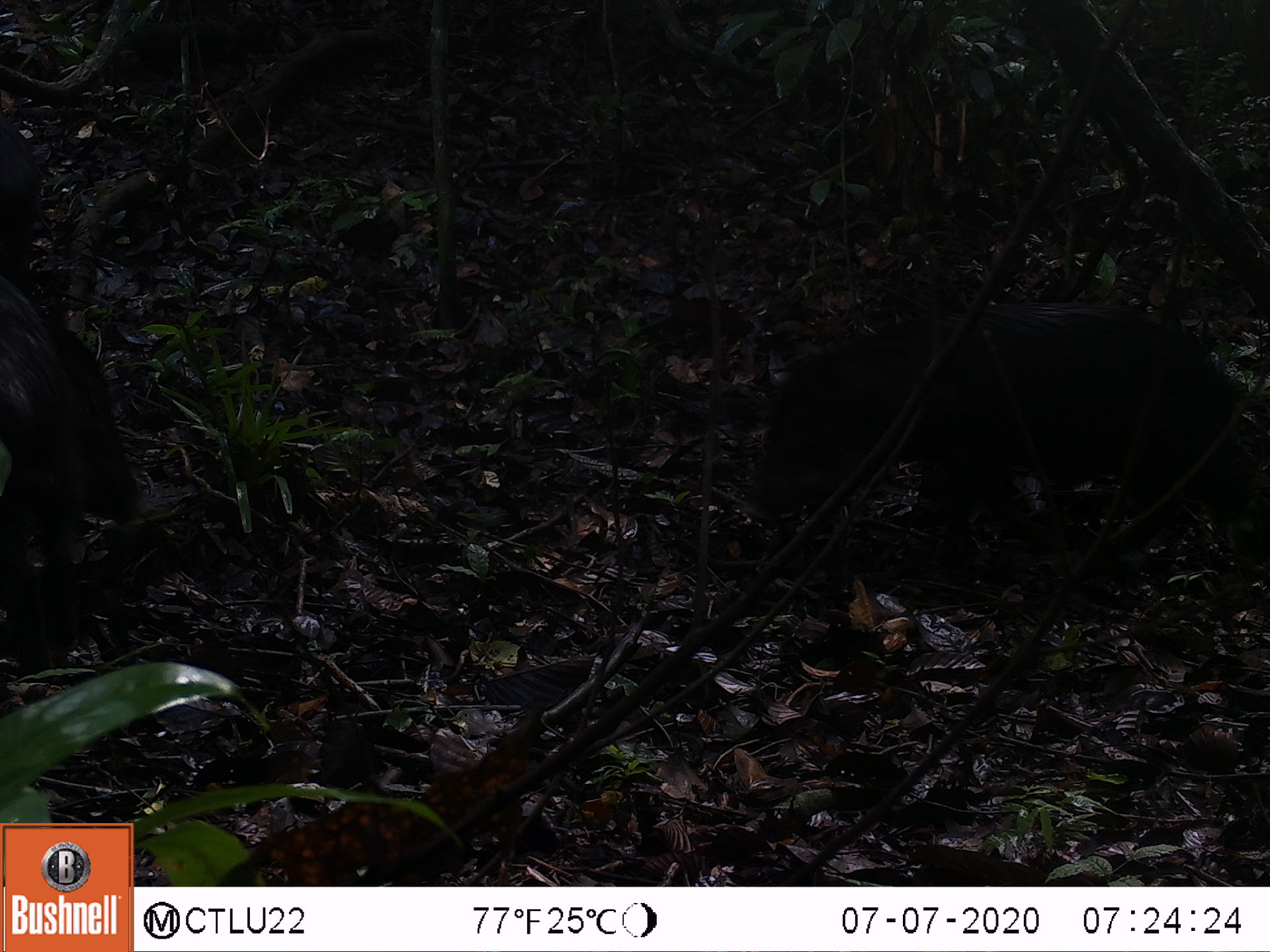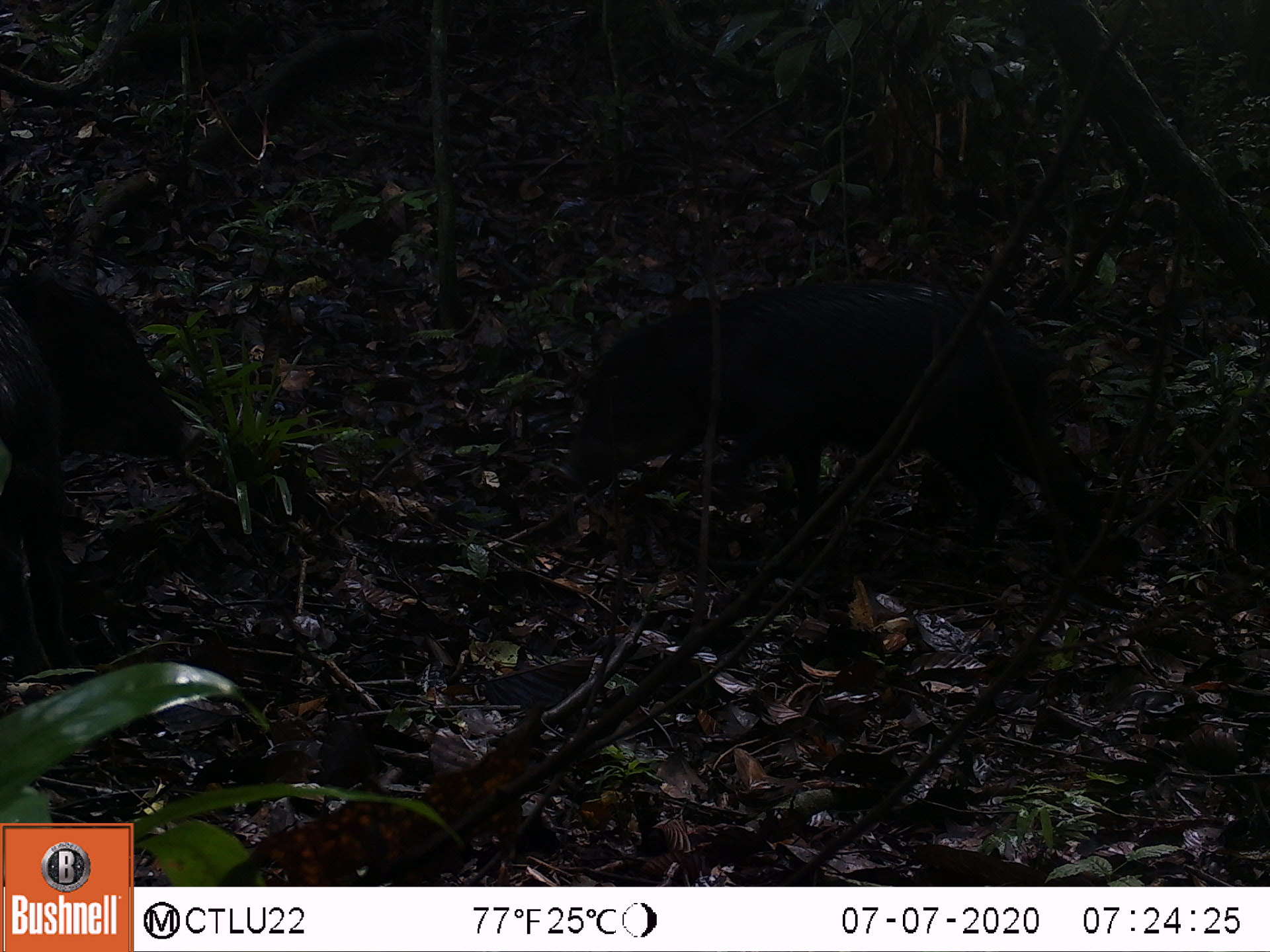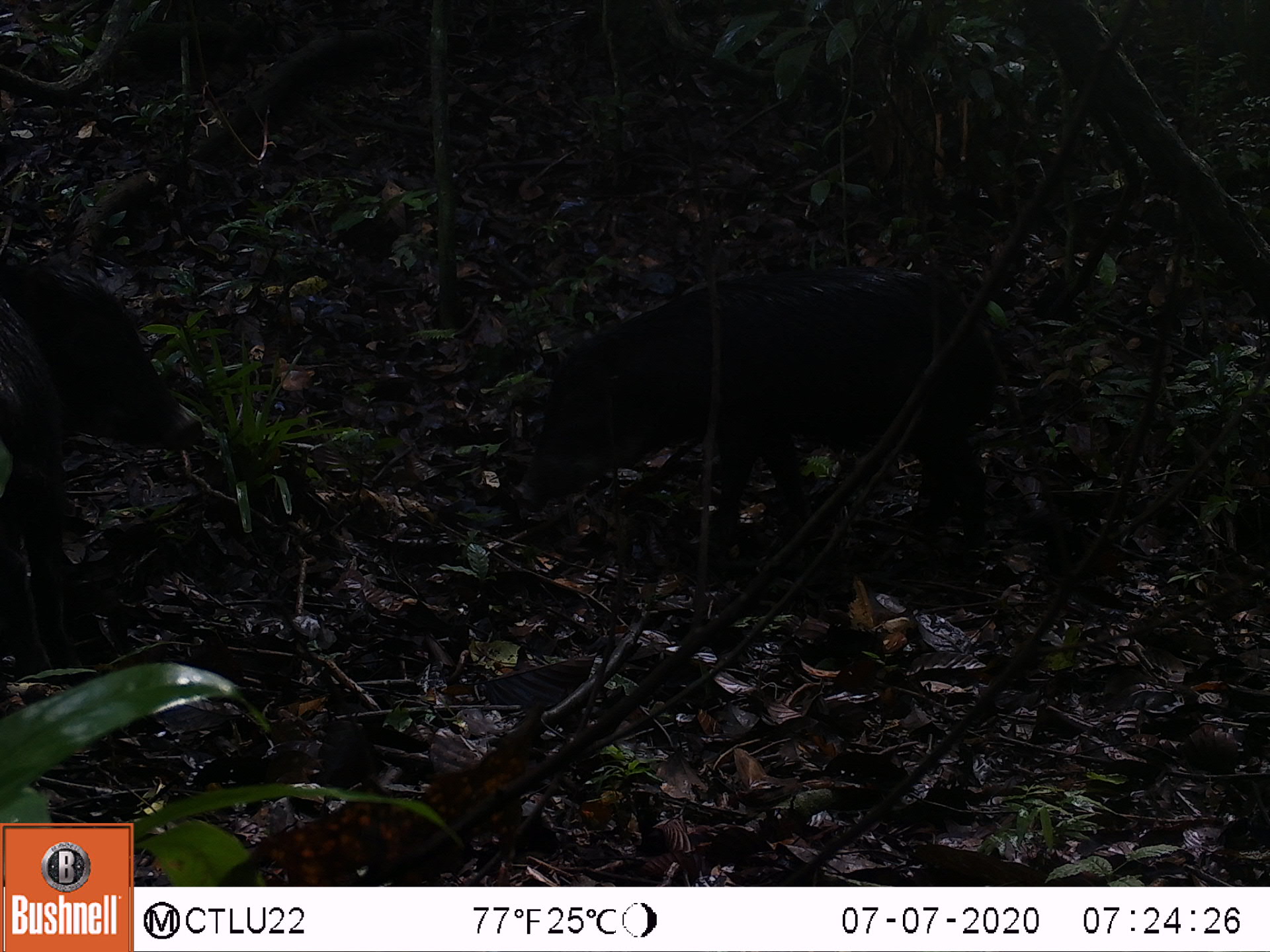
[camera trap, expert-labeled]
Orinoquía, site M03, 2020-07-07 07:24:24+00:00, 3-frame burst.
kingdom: Animalia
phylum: Chordata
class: Mammalia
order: Artiodactyla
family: Tayassuidae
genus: Pecari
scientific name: Pecari tajacu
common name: collared peccary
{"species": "collared peccary (Pecari tajacu)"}